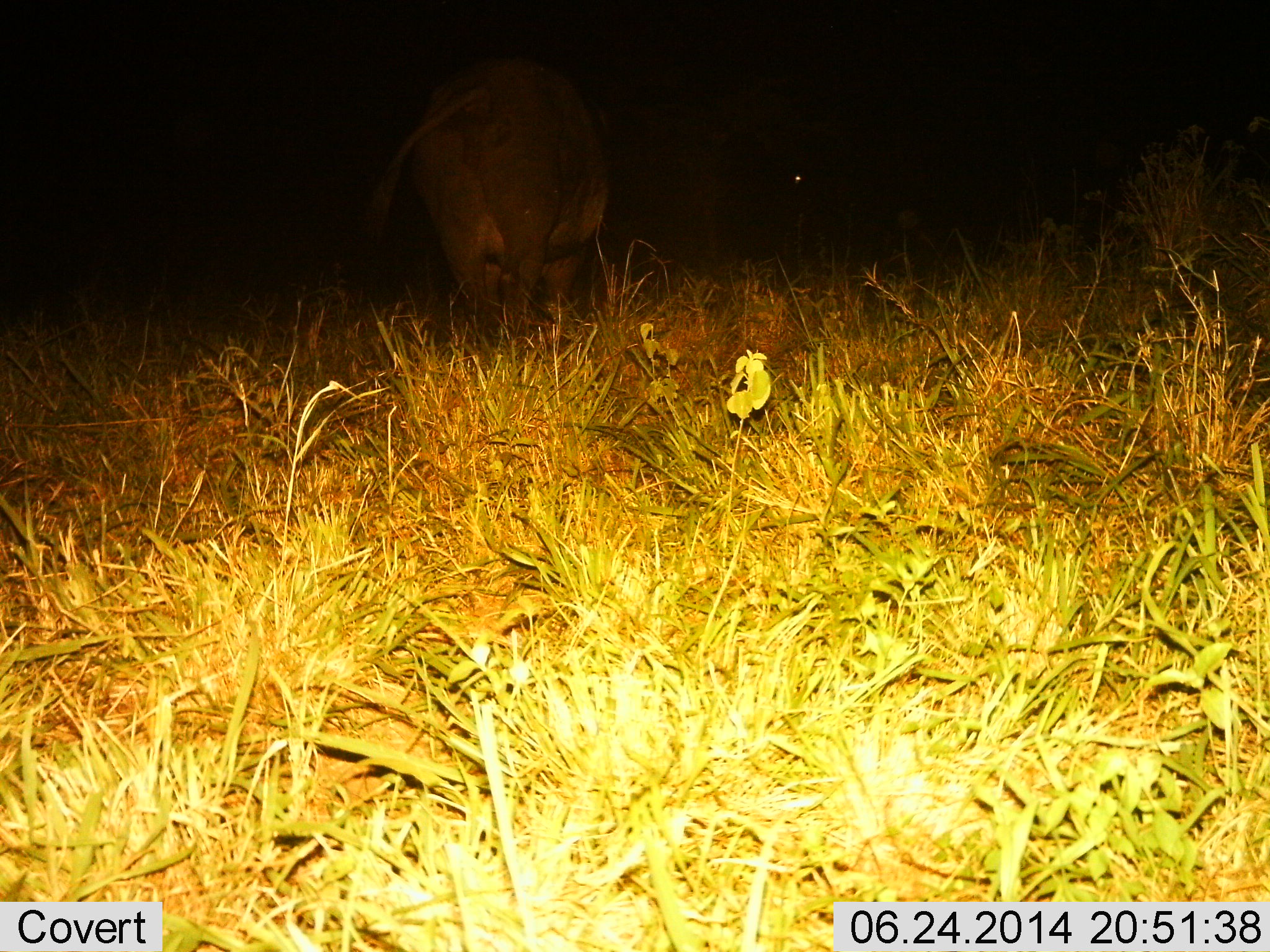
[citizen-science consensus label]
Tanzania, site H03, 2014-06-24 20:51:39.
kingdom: Animalia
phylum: Chordata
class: Mammalia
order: Artiodactyla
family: Bovidae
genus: Syncerus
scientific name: Syncerus caffer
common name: cape buffalo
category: buffalo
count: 1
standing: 20%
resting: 0%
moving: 40%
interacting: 0%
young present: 0%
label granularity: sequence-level